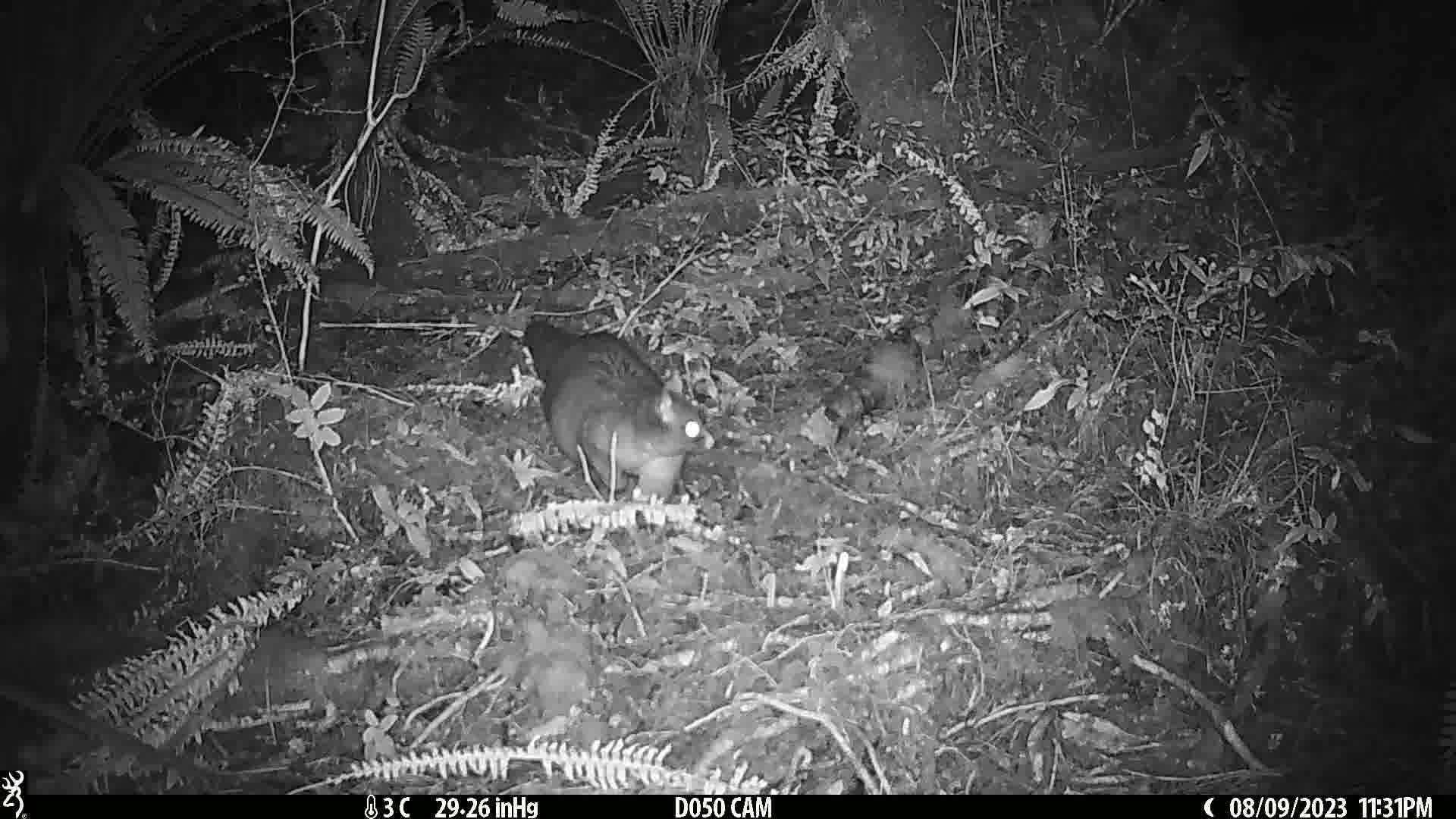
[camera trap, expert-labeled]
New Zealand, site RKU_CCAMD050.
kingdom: Animalia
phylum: Chordata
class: Mammalia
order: Diprotodontia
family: Phalangeridae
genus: Trichosurus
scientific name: Trichosurus vulpecula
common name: common brushtail possum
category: possum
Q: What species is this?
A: Possum (common brushtail possum) (Trichosurus vulpecula).